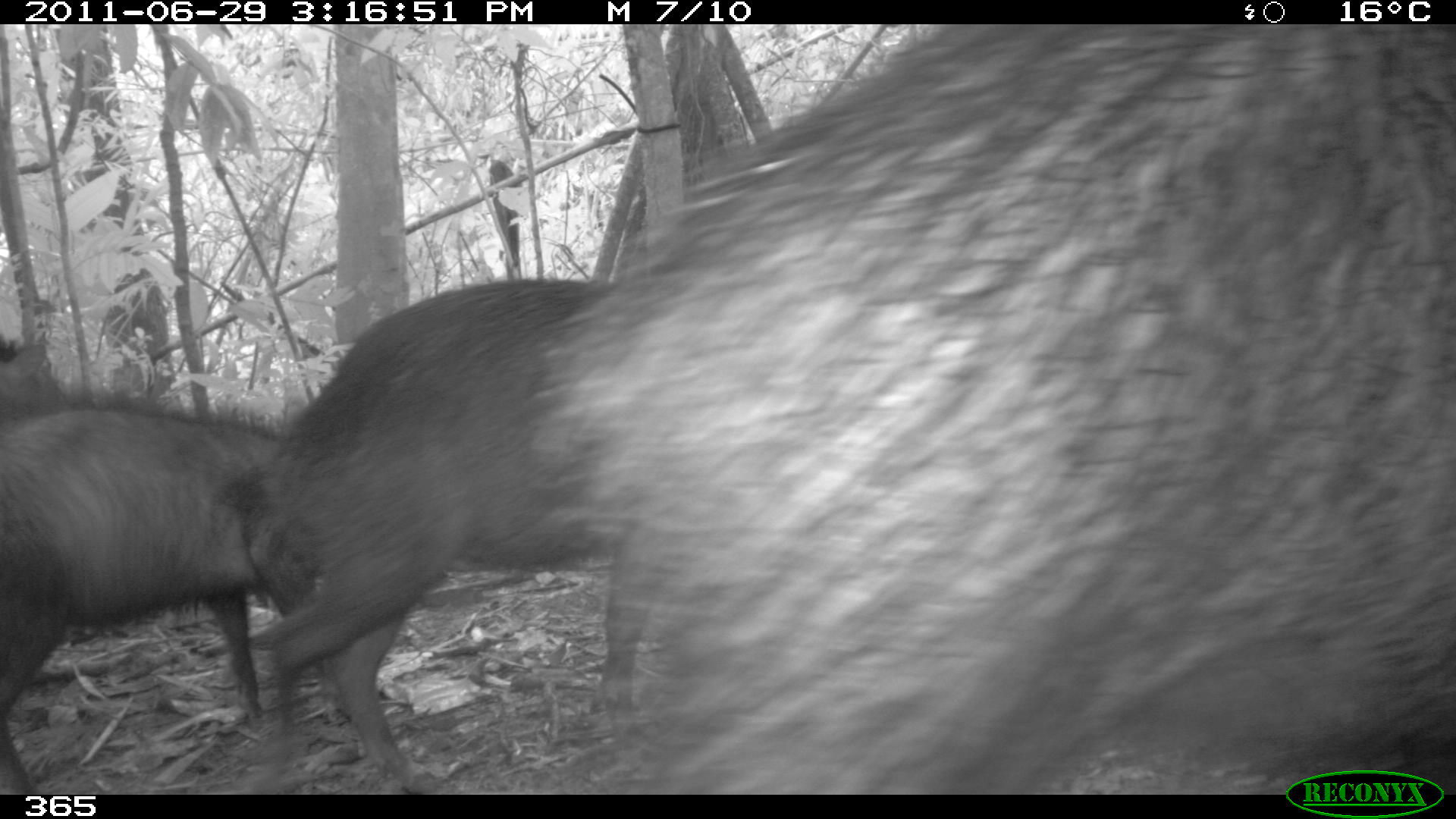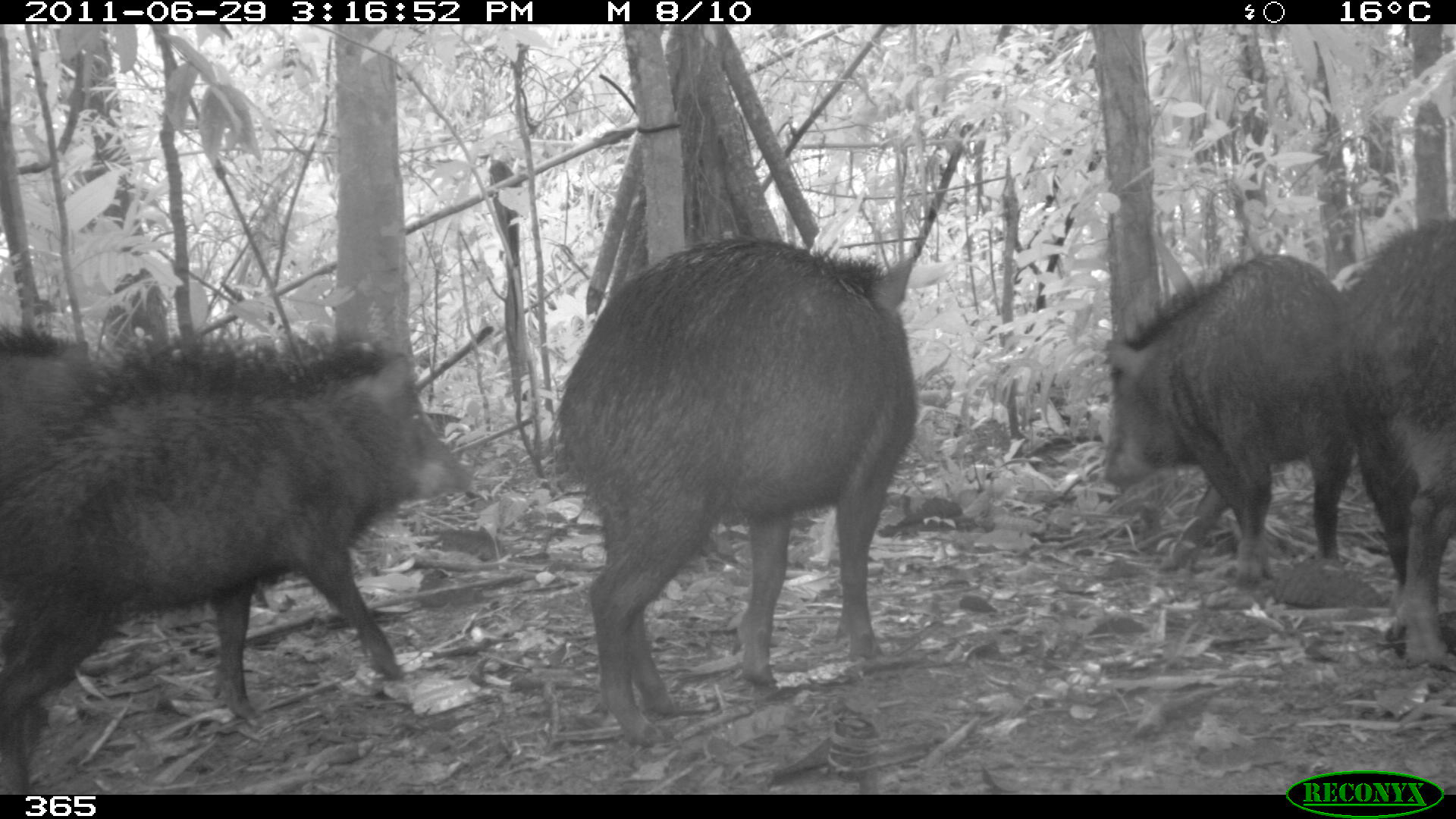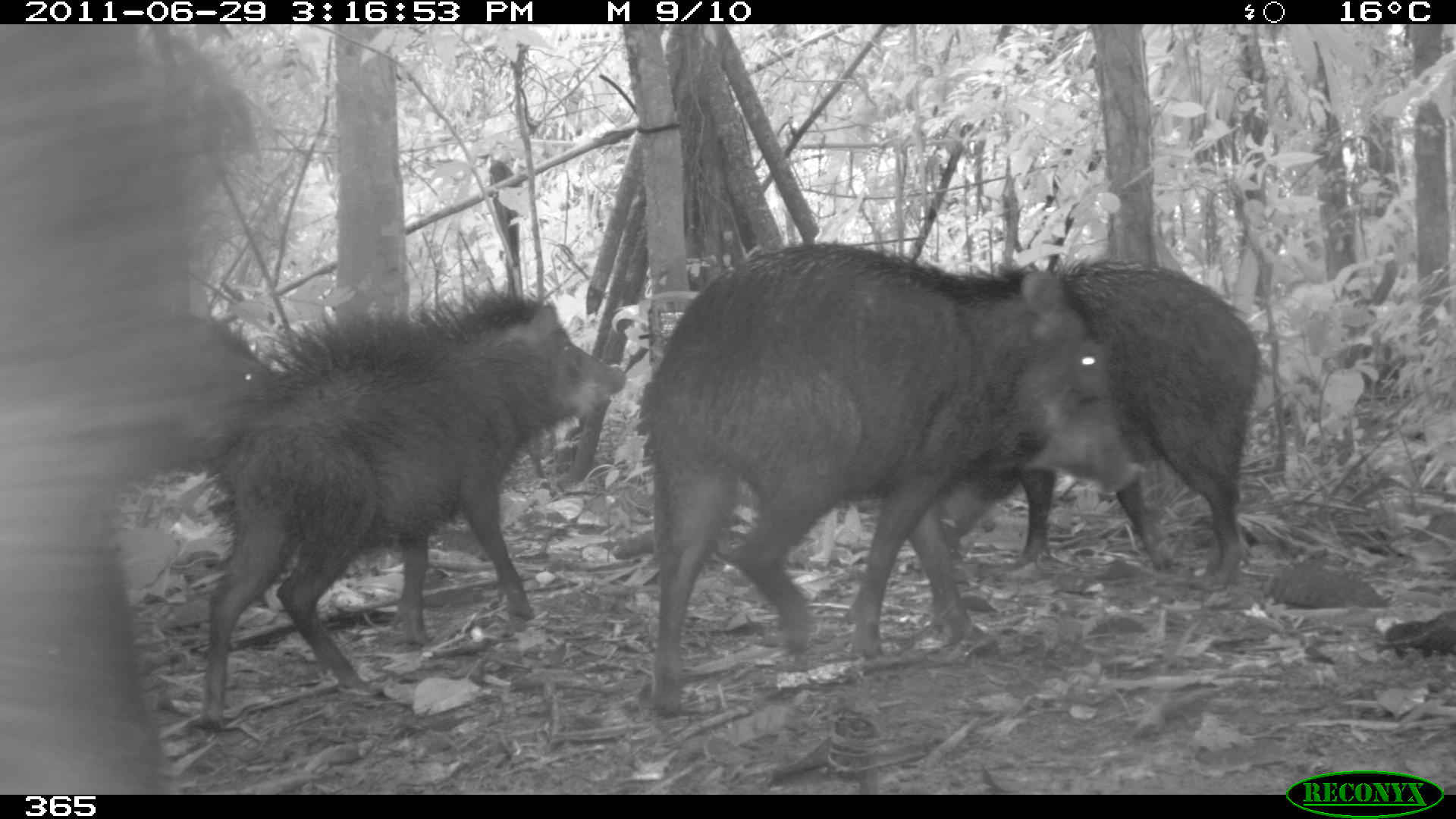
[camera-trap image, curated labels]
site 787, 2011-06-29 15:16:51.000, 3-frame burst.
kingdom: Animalia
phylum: Chordata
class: Mammalia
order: Artiodactyla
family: Tayassuidae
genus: Tayassu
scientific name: Tayassu pecari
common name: white-lipped peccary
Tayassu pecari (white-lipped peccary).